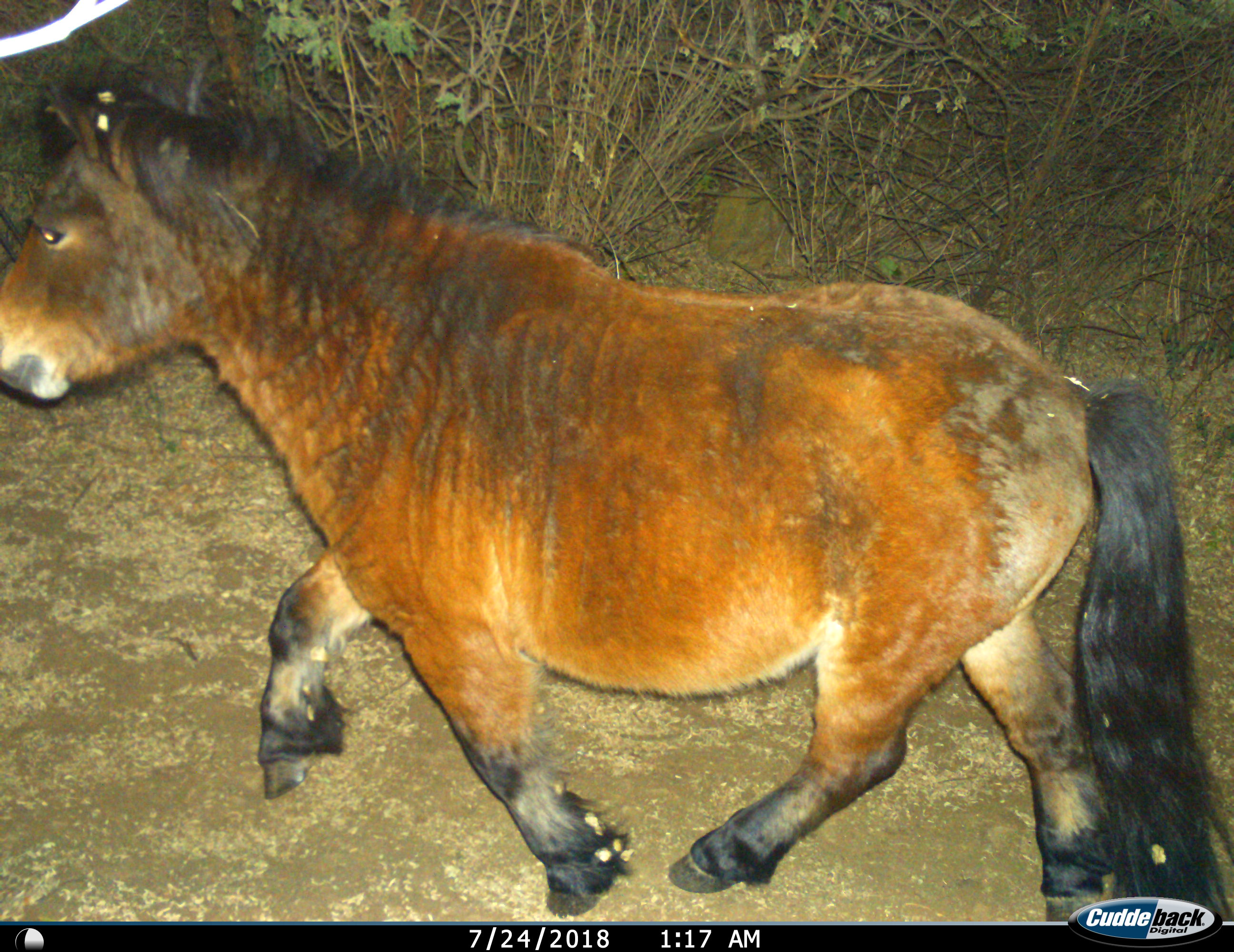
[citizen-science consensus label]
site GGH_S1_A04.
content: unidentified animal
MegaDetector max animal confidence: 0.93